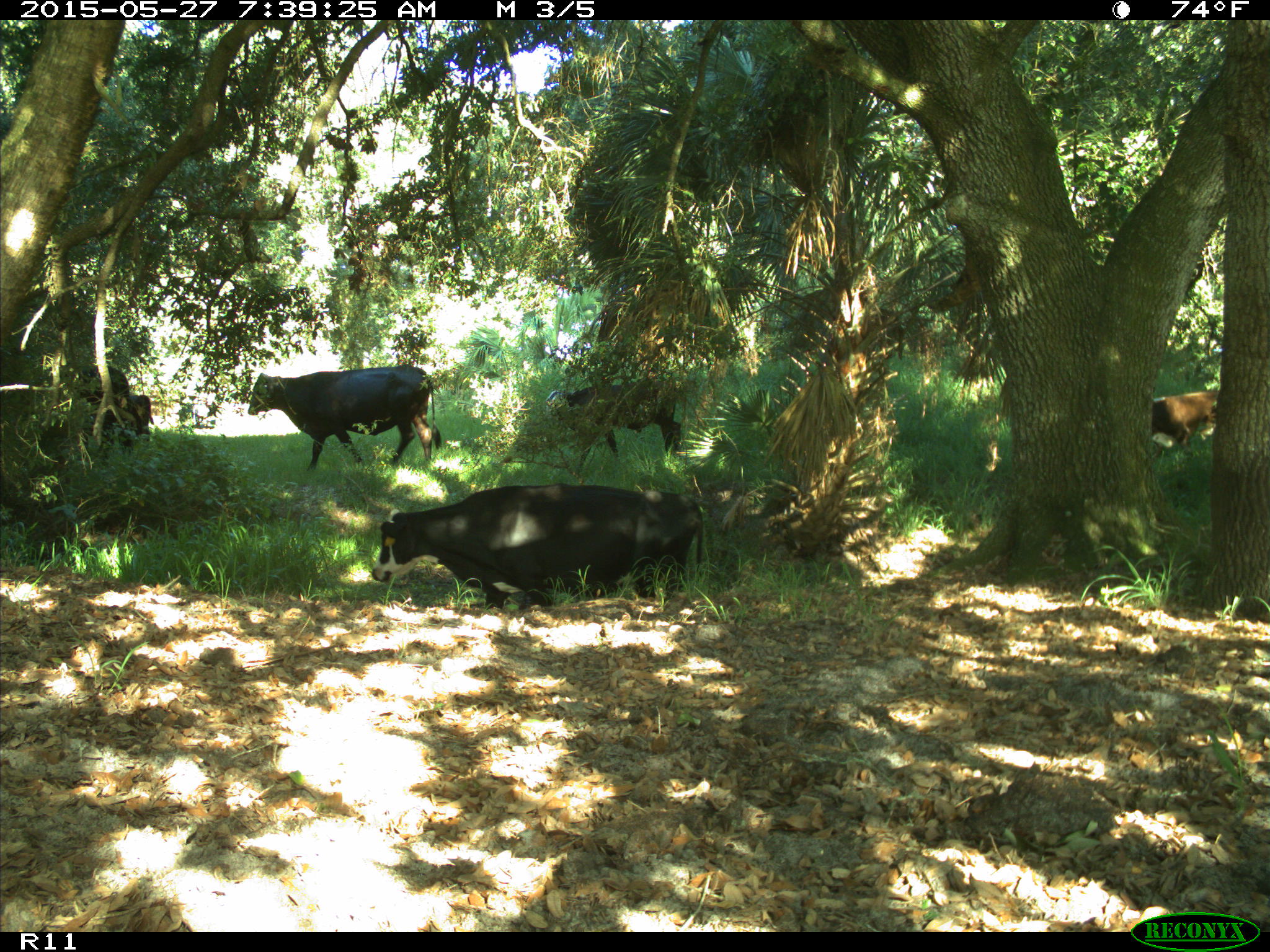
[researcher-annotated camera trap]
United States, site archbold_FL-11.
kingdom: Animalia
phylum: Chordata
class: Mammalia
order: Artiodactyla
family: Bovidae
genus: Bos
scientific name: Bos taurus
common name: domestic cow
Bos taurus (domestic cow).